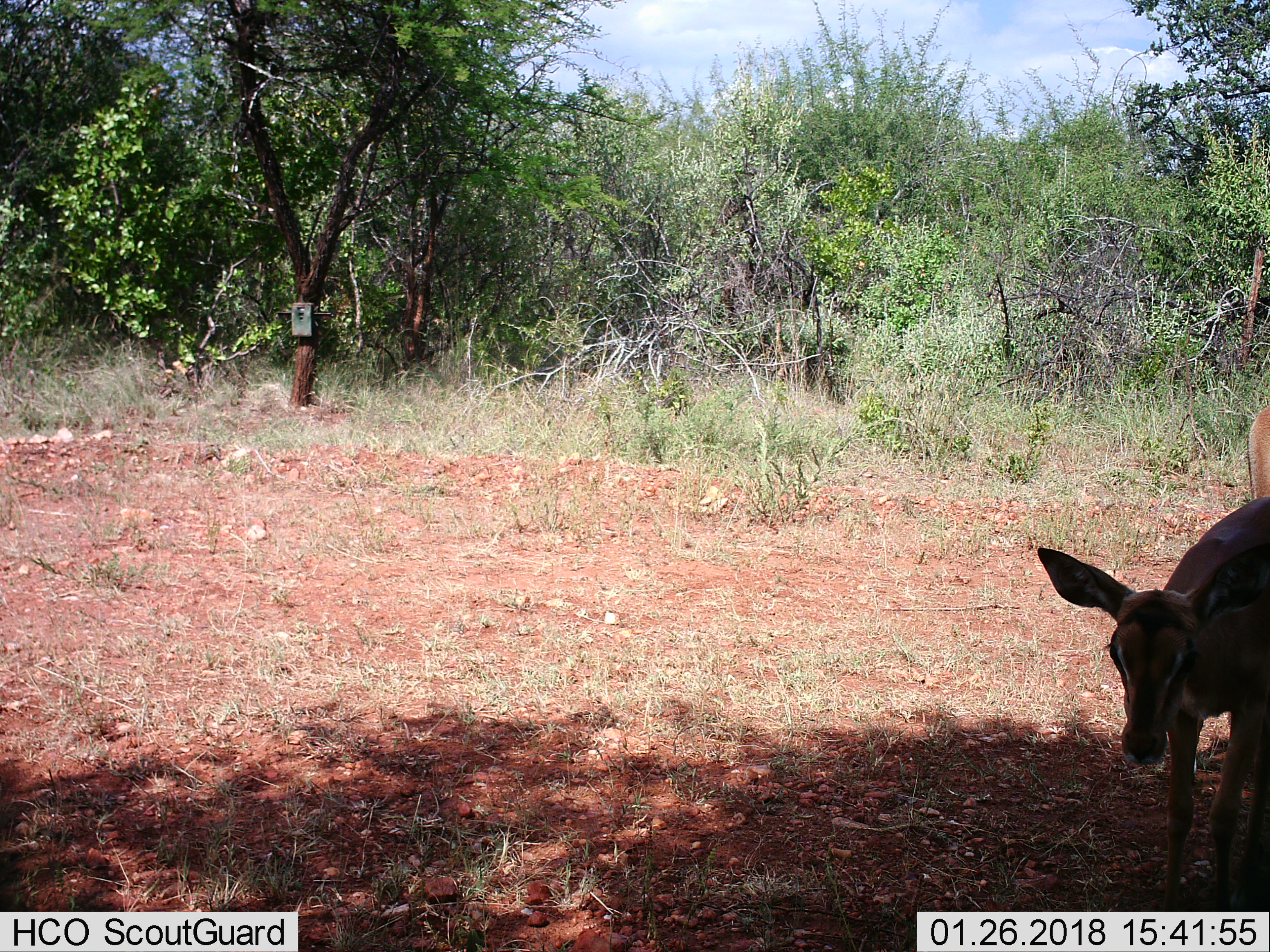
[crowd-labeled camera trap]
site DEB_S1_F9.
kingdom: Animalia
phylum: Chordata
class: Mammalia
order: Artiodactyla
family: Bovidae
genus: Aepyceros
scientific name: Aepyceros melampus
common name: impala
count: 2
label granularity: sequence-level